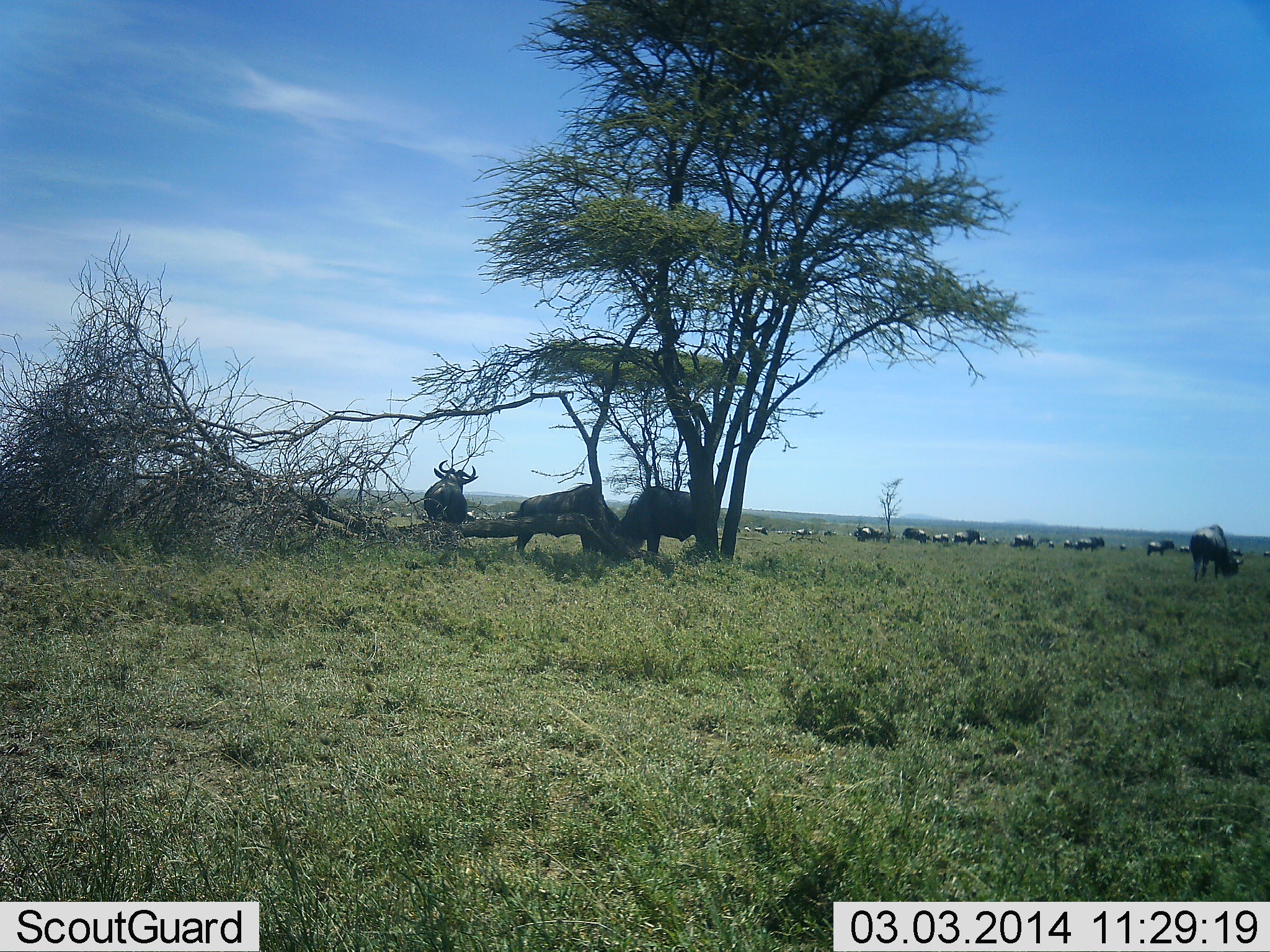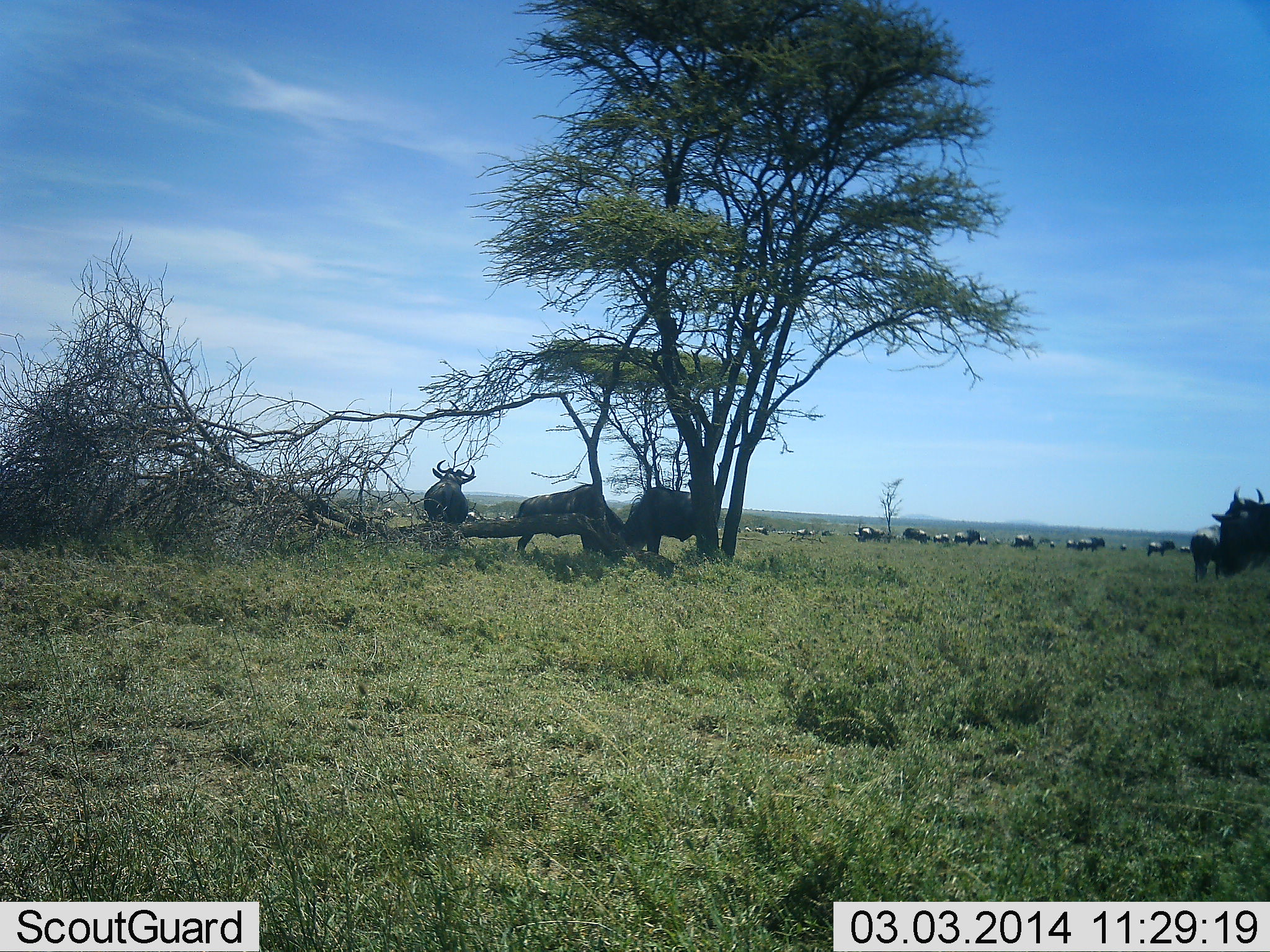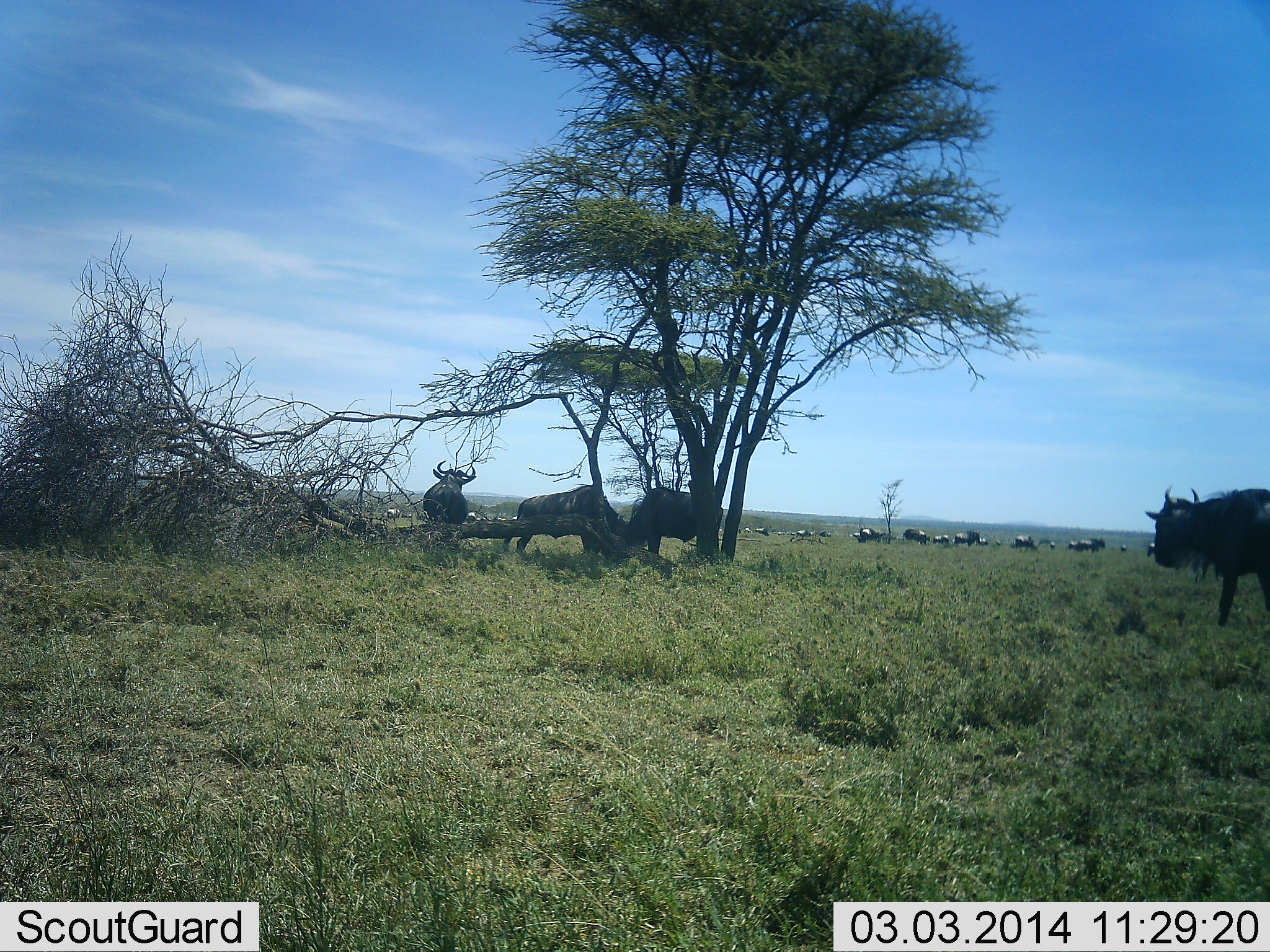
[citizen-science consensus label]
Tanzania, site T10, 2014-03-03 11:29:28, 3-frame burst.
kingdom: Animalia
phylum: Chordata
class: Mammalia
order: Artiodactyla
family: Bovidae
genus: Connochaetes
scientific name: Connochaetes taurinus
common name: blue wildebeest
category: wildebeest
Wildebeest (blue wildebeest) (Connochaetes taurinus), count 11-50. Behavior (volunteer vote fractions): standing 90%, resting 10%, moving 60%, interacting 0%. Young present (vote fraction): 0%. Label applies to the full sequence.